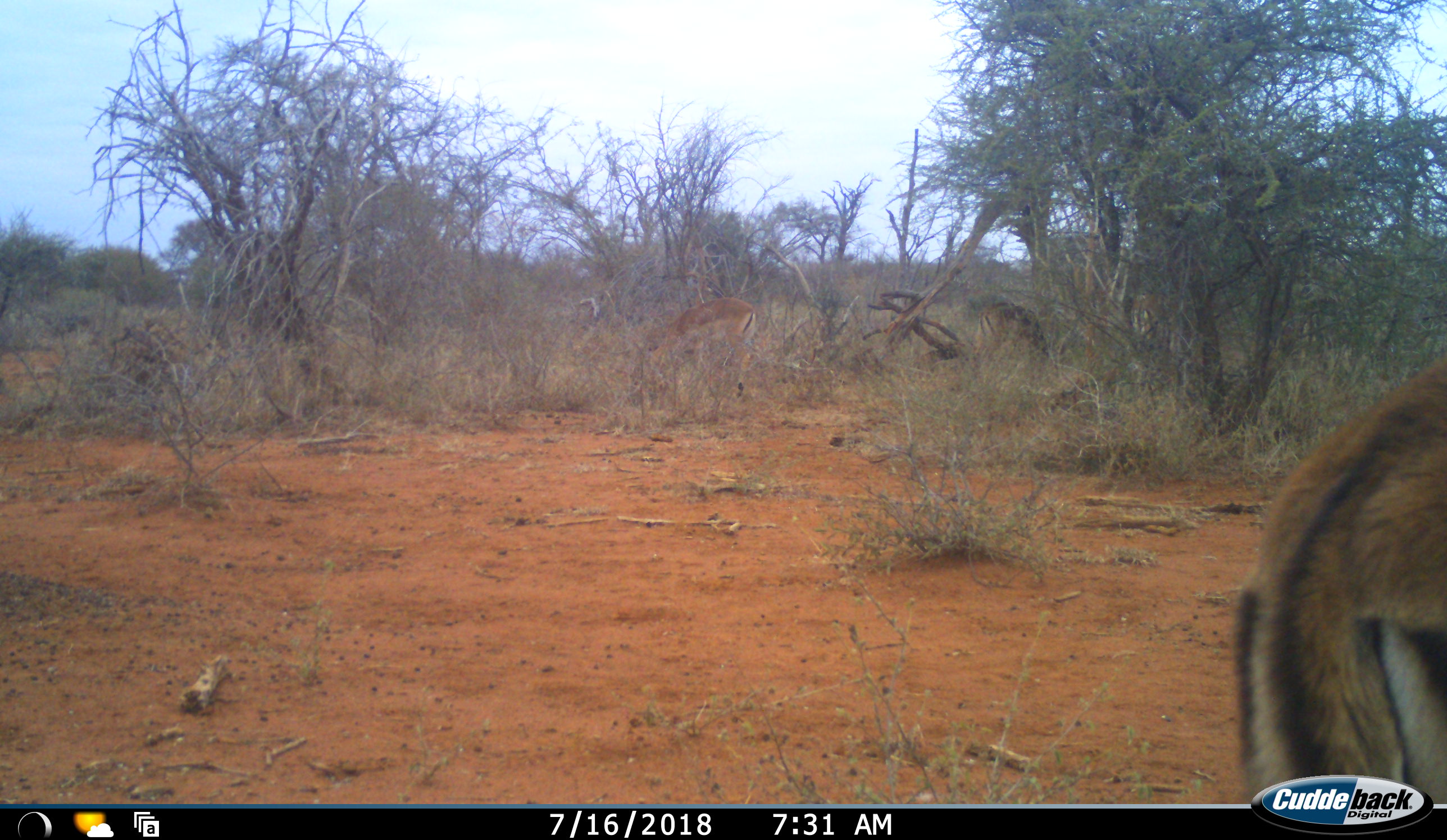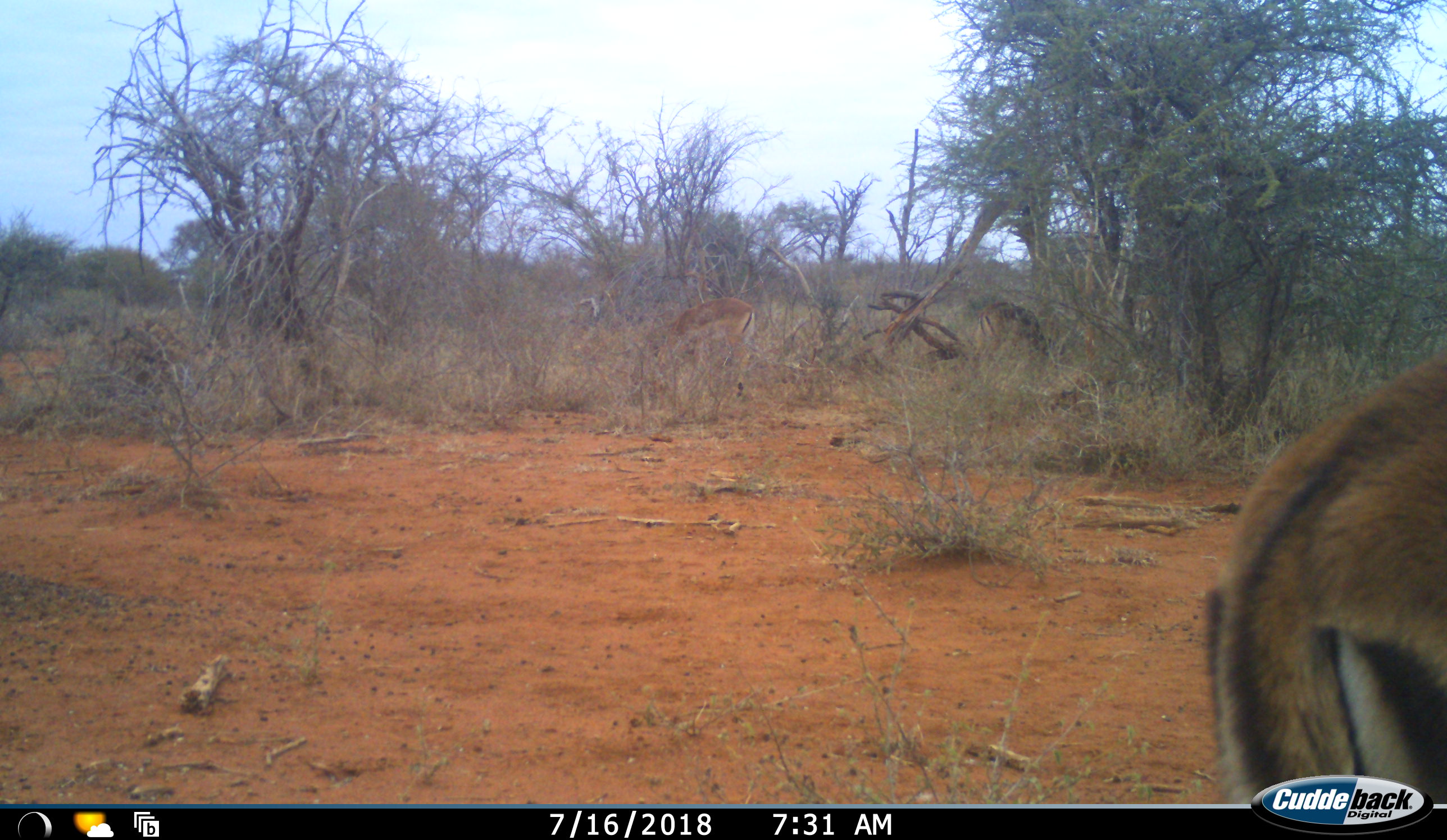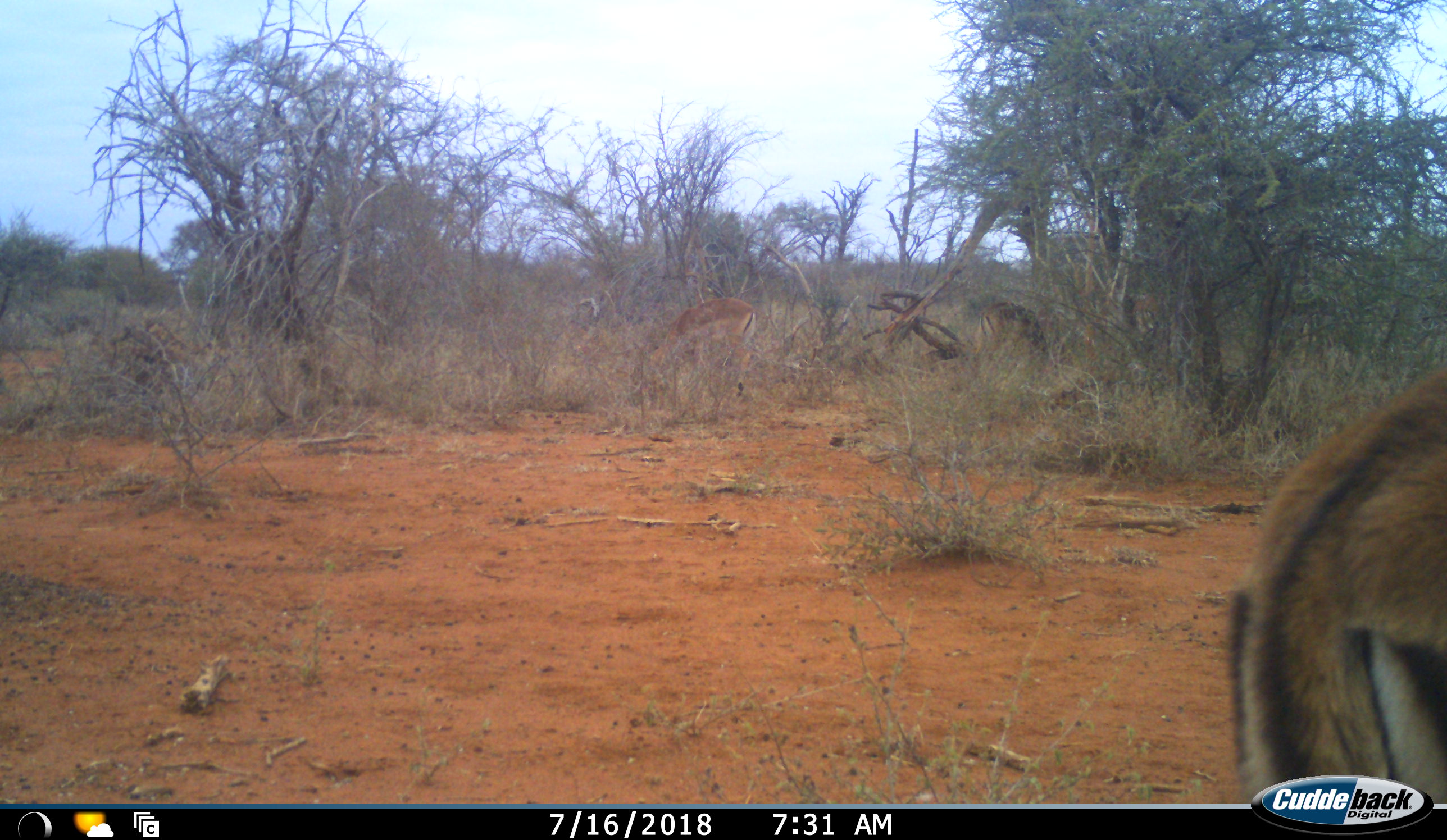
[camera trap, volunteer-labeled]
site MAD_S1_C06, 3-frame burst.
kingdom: Animalia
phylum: Chordata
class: Mammalia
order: Artiodactyla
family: Bovidae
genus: Aepyceros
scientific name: Aepyceros melampus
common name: impala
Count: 3.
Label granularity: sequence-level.